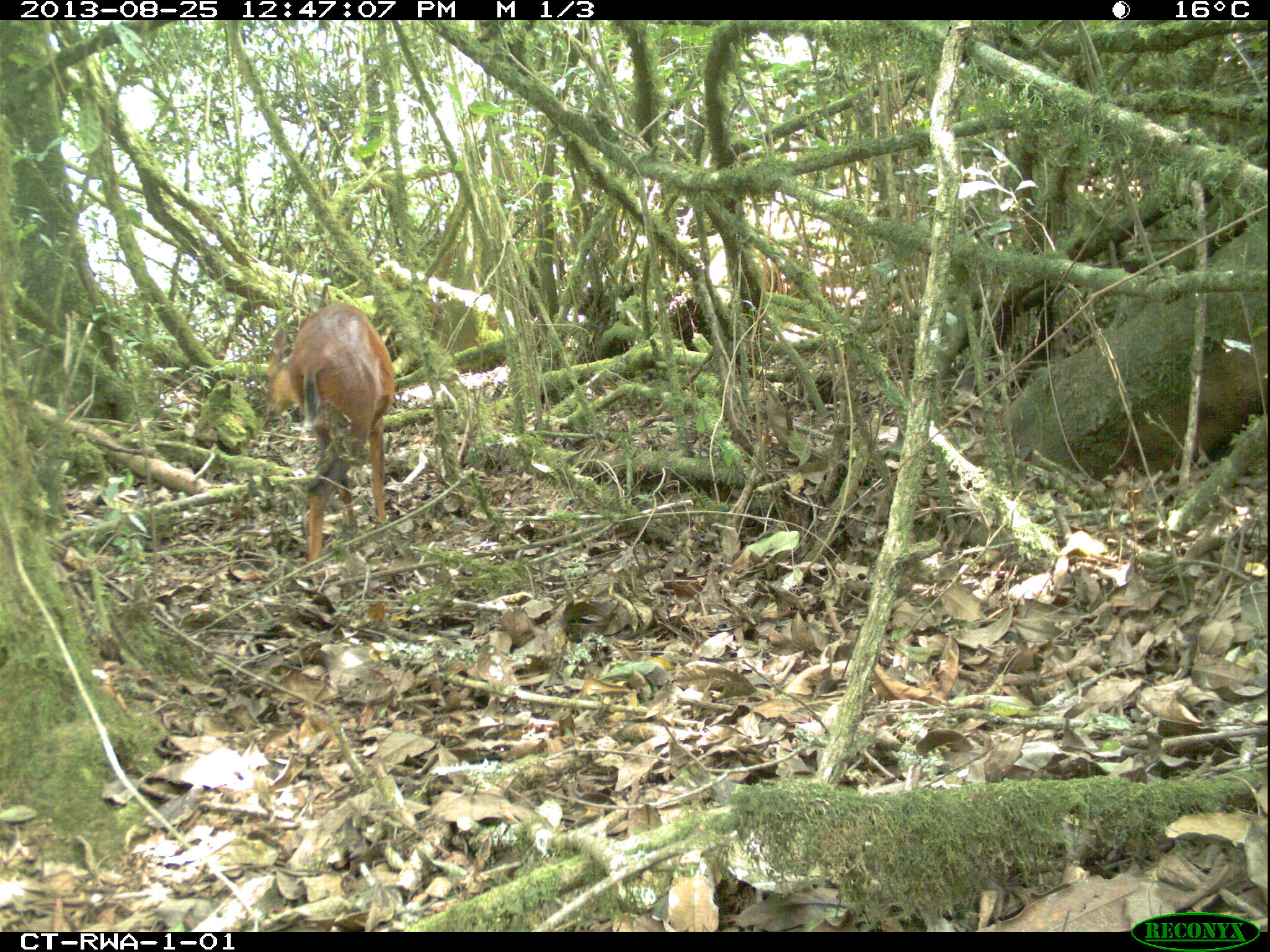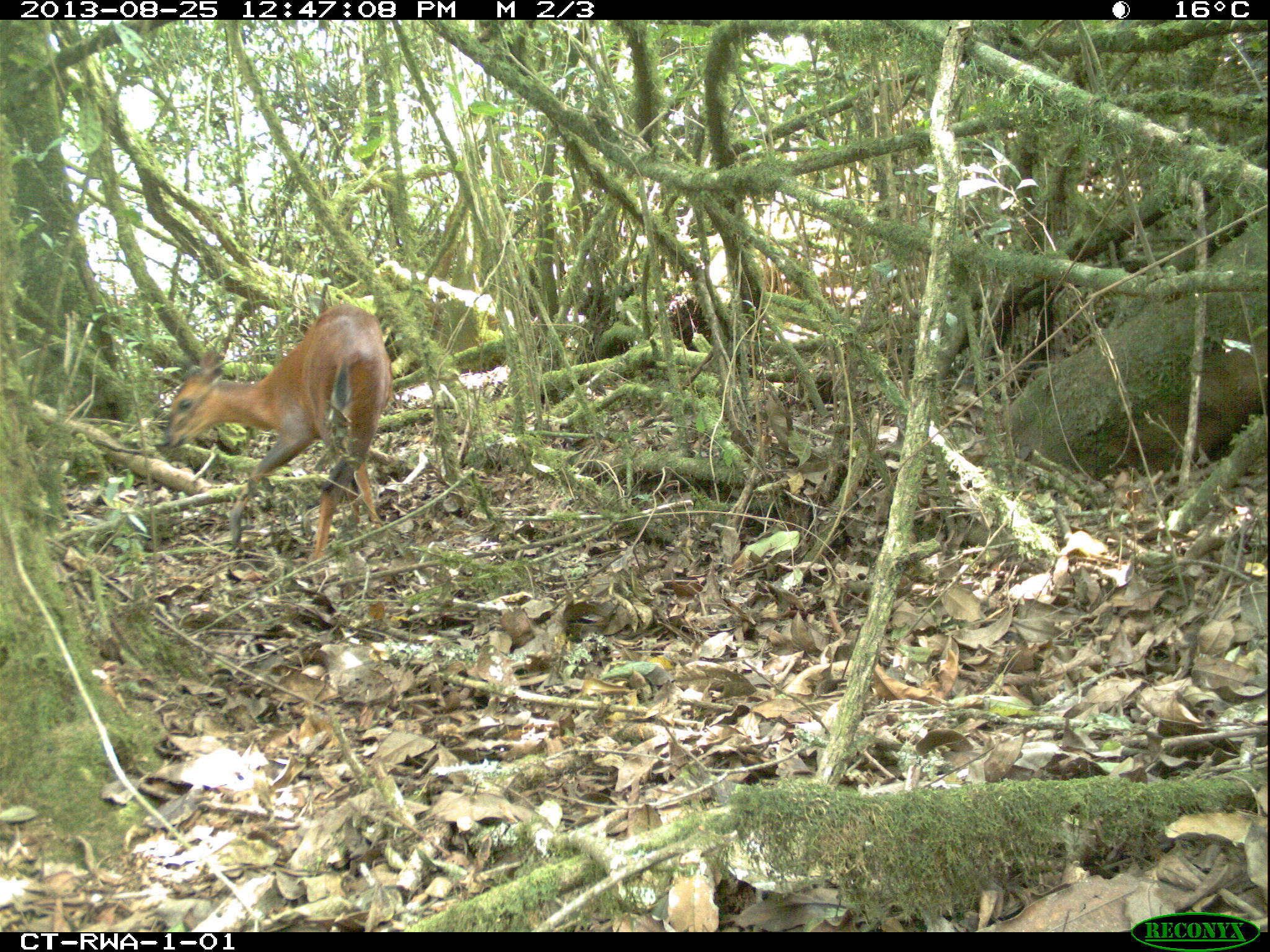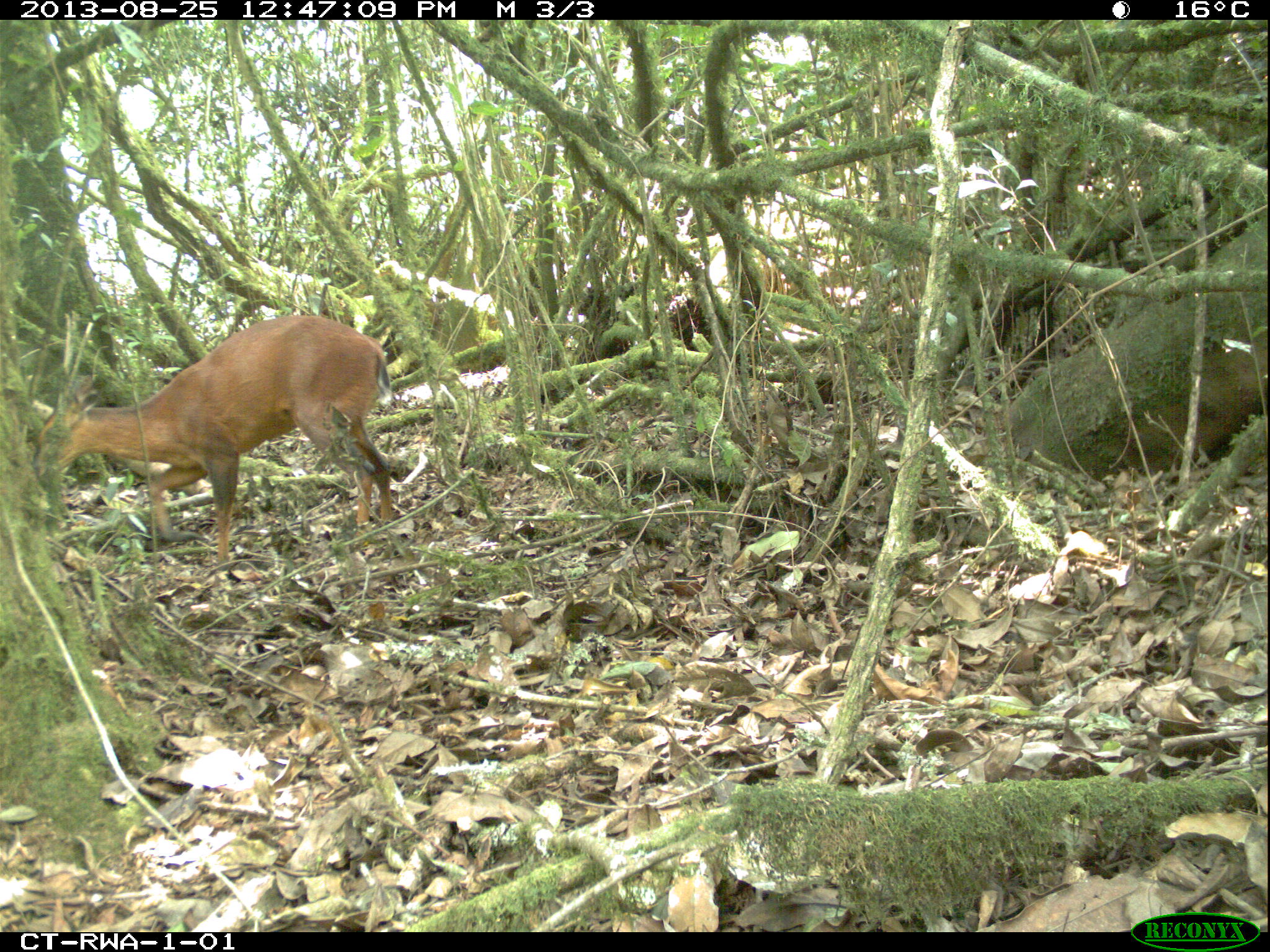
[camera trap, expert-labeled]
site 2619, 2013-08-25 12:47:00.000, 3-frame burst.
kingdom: Animalia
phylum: Chordata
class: Mammalia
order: Artiodactyla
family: Bovidae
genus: Cephalophus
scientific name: Cephalophus nigrifrons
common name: black-fronted duiker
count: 1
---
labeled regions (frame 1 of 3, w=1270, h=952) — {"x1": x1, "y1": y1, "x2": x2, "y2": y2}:
cephalophus nigrifrons: {"x1": 260, "y1": 302, "x2": 395, "y2": 562}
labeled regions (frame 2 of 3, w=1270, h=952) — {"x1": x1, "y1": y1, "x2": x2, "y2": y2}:
cephalophus nigrifrons: {"x1": 161, "y1": 304, "x2": 390, "y2": 568}